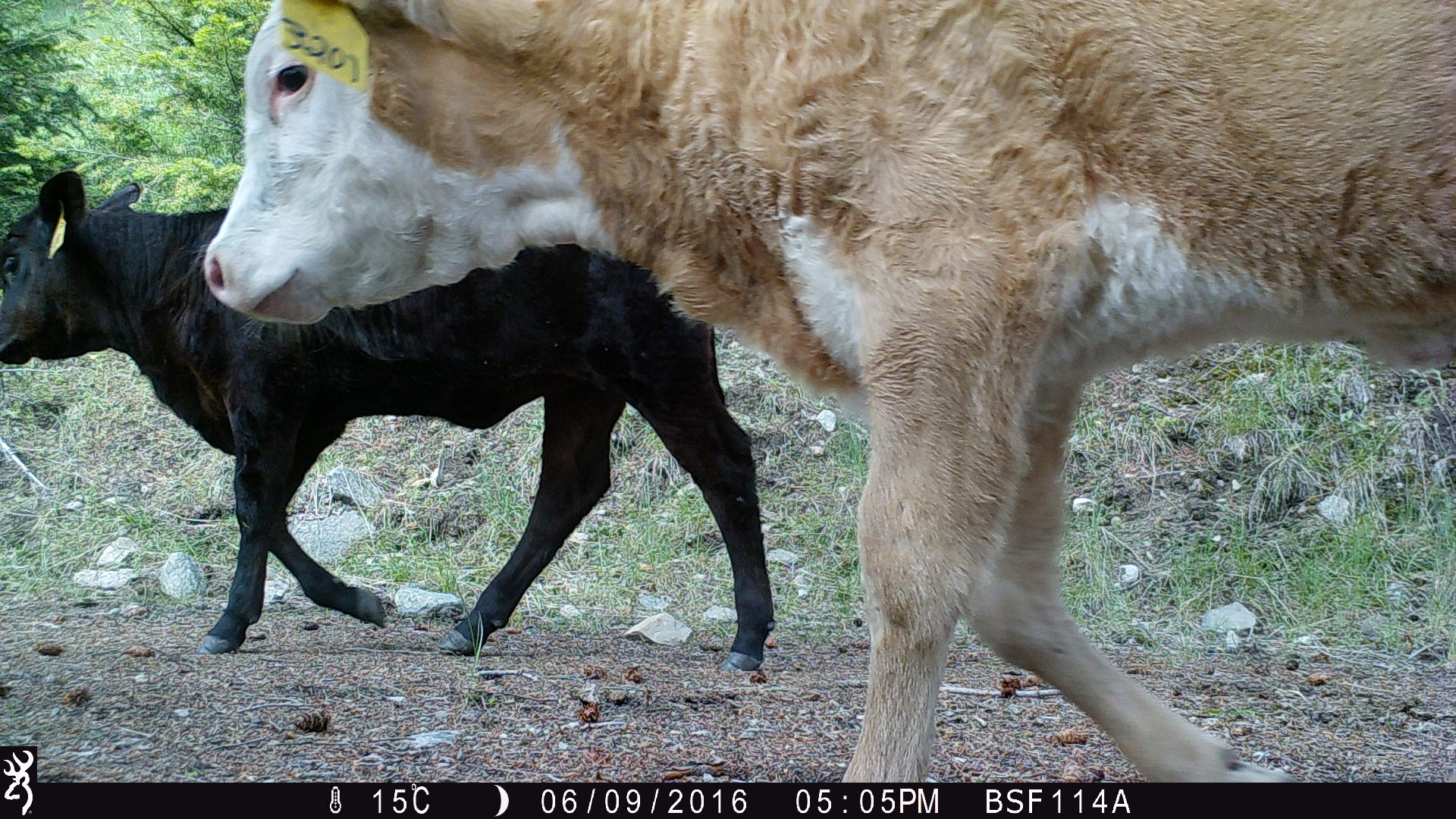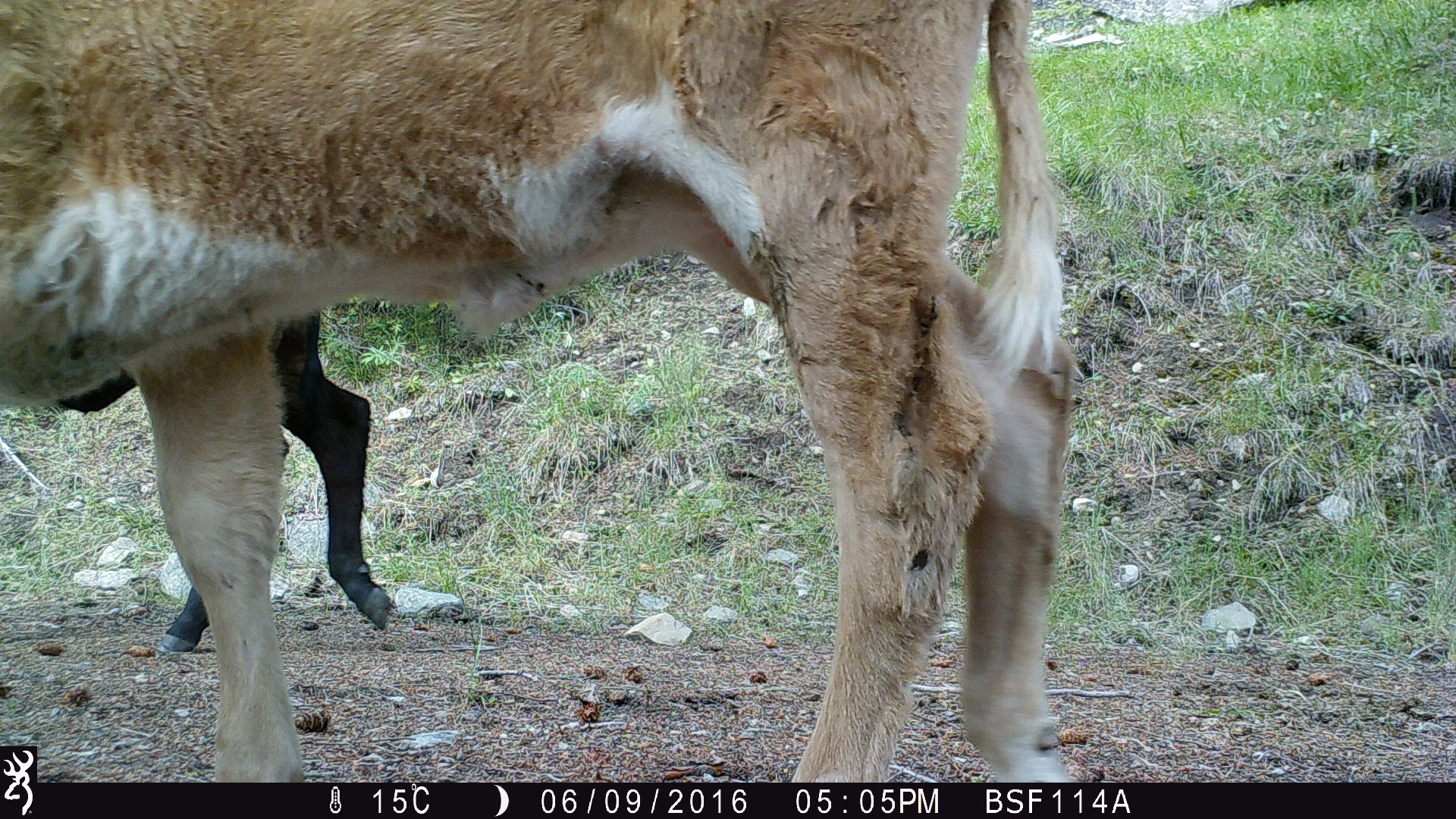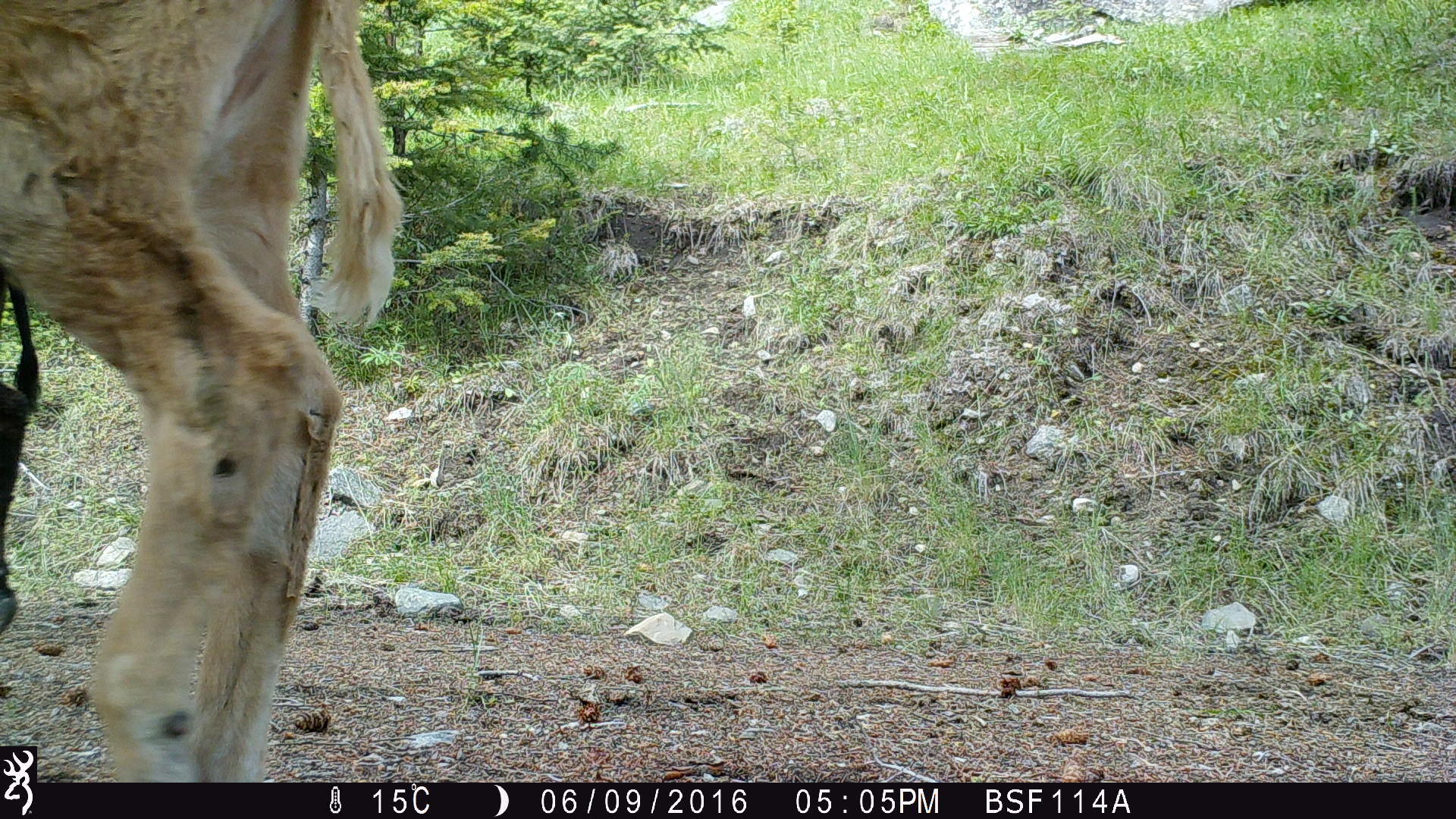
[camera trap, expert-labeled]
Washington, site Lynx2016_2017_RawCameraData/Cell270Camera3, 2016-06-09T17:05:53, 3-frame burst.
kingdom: Animalia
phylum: Chordata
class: Mammalia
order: Artiodactyla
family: Bovidae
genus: Bos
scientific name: Bos taurus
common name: domestic cattle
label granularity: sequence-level